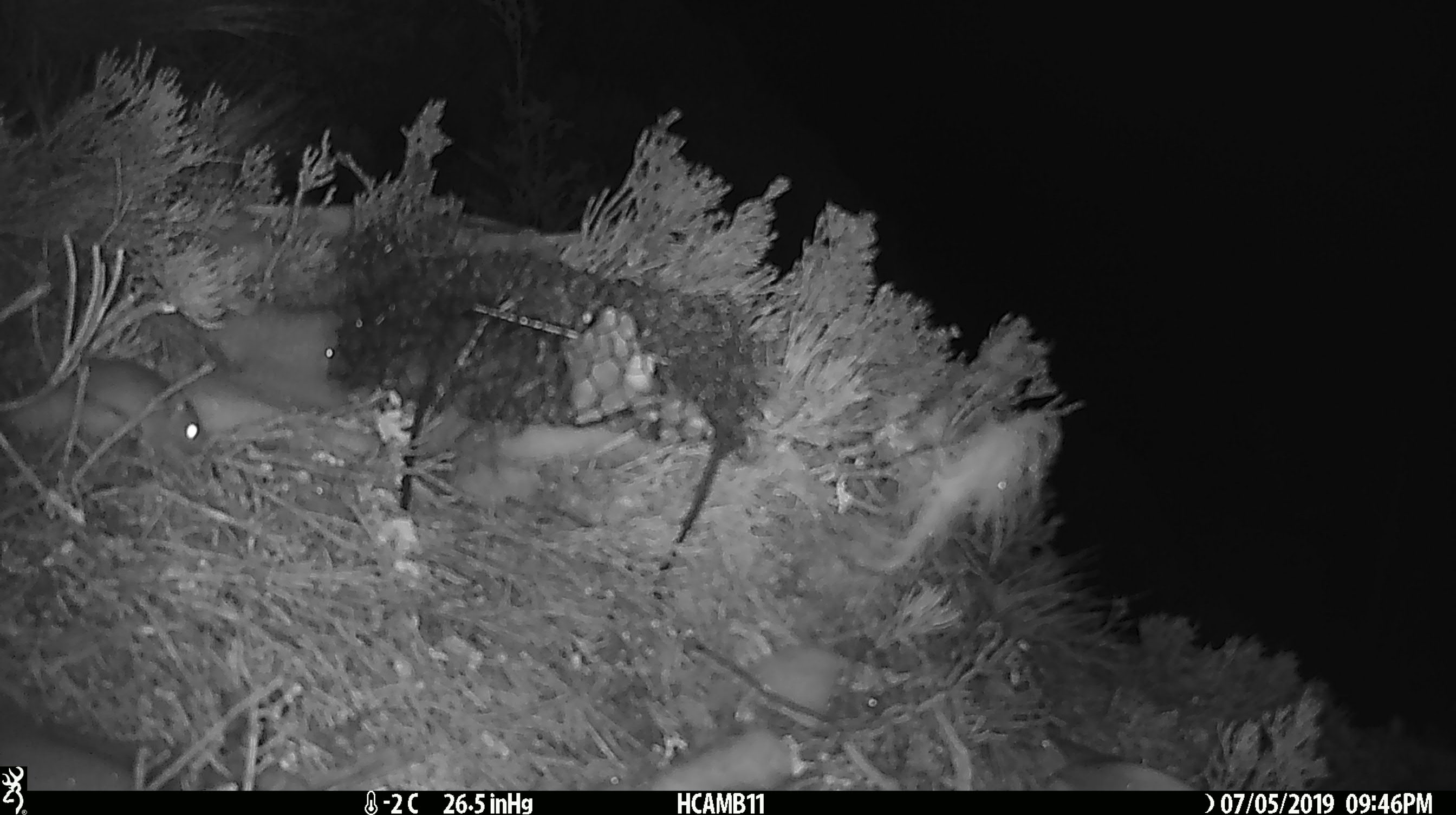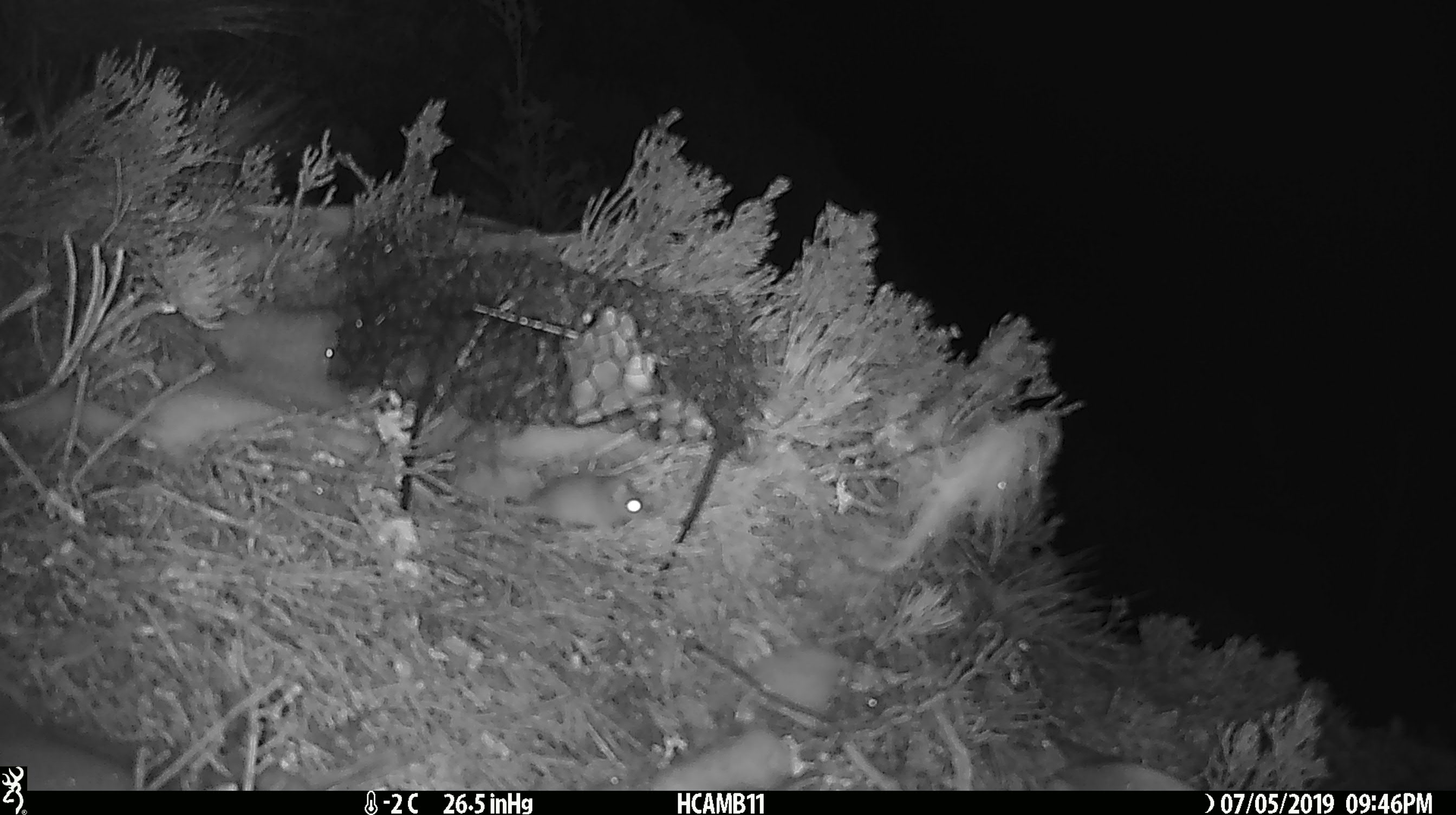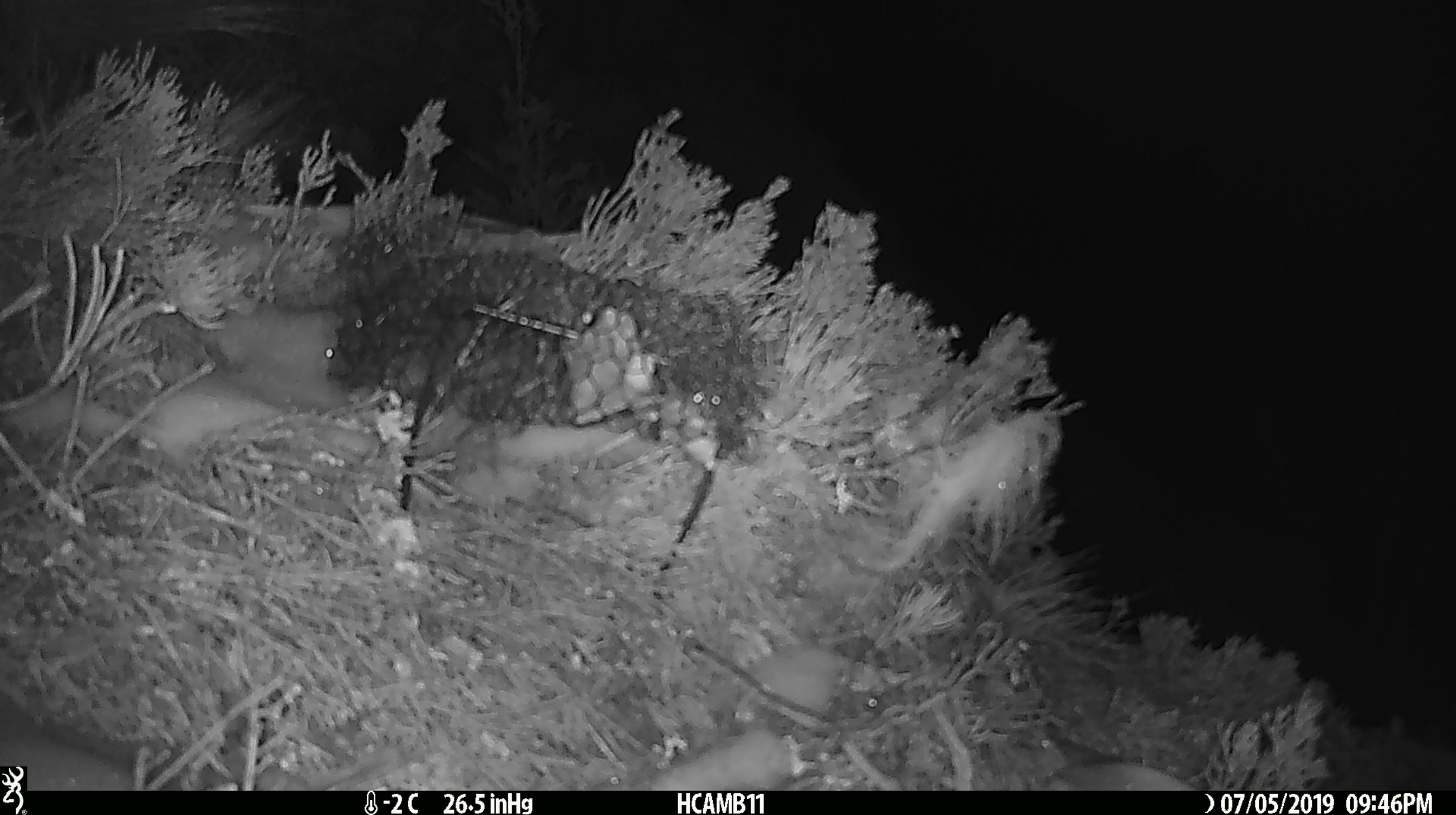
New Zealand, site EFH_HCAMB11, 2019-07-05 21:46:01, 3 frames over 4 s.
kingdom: Animalia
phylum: Chordata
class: Mammalia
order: Rodentia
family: Muridae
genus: Mus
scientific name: Mus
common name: mouse